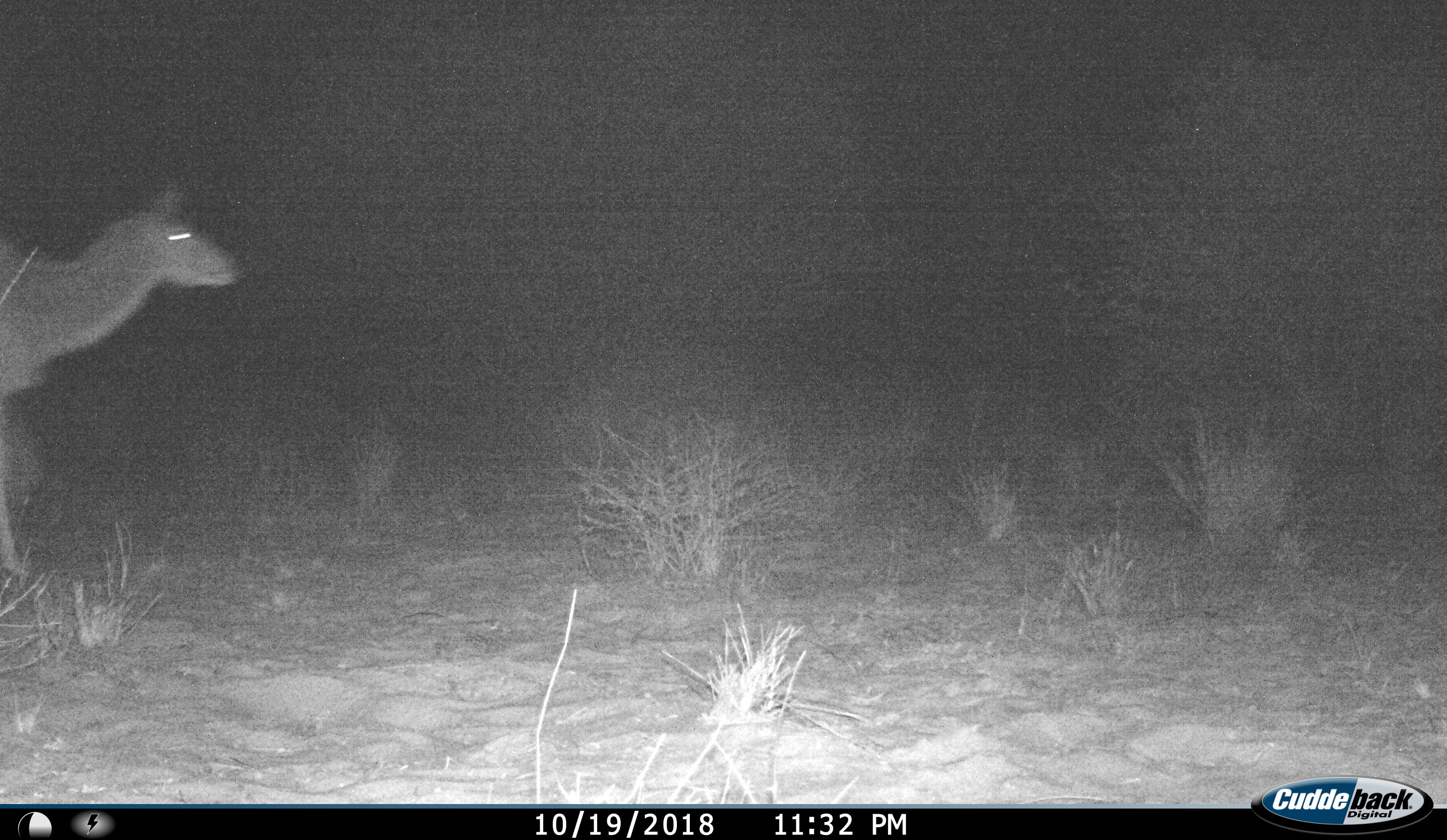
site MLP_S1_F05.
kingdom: Animalia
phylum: Chordata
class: Mammalia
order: Artiodactyla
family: Bovidae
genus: Tragelaphus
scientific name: Tragelaphus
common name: kudu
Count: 1.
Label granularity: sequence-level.